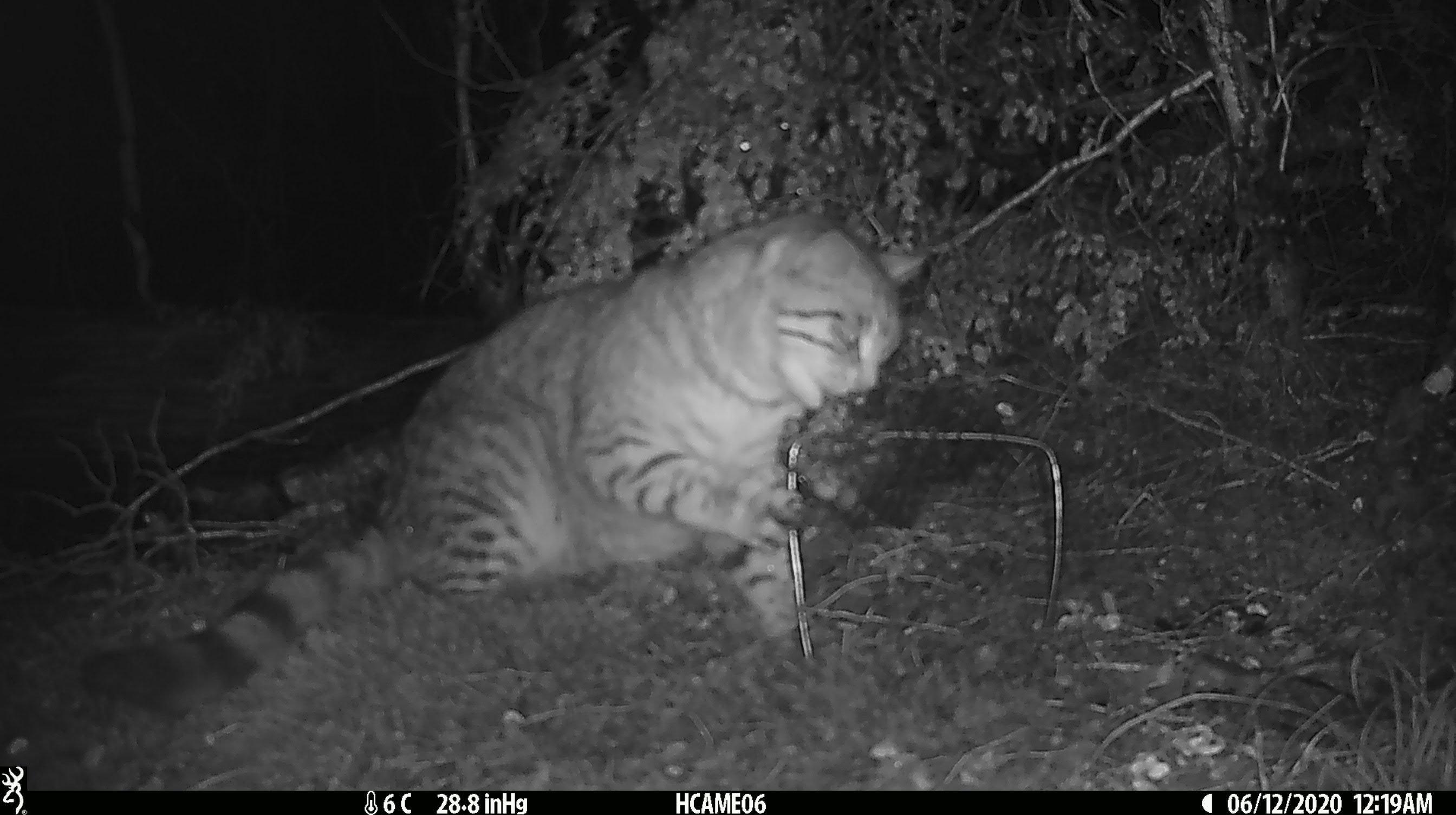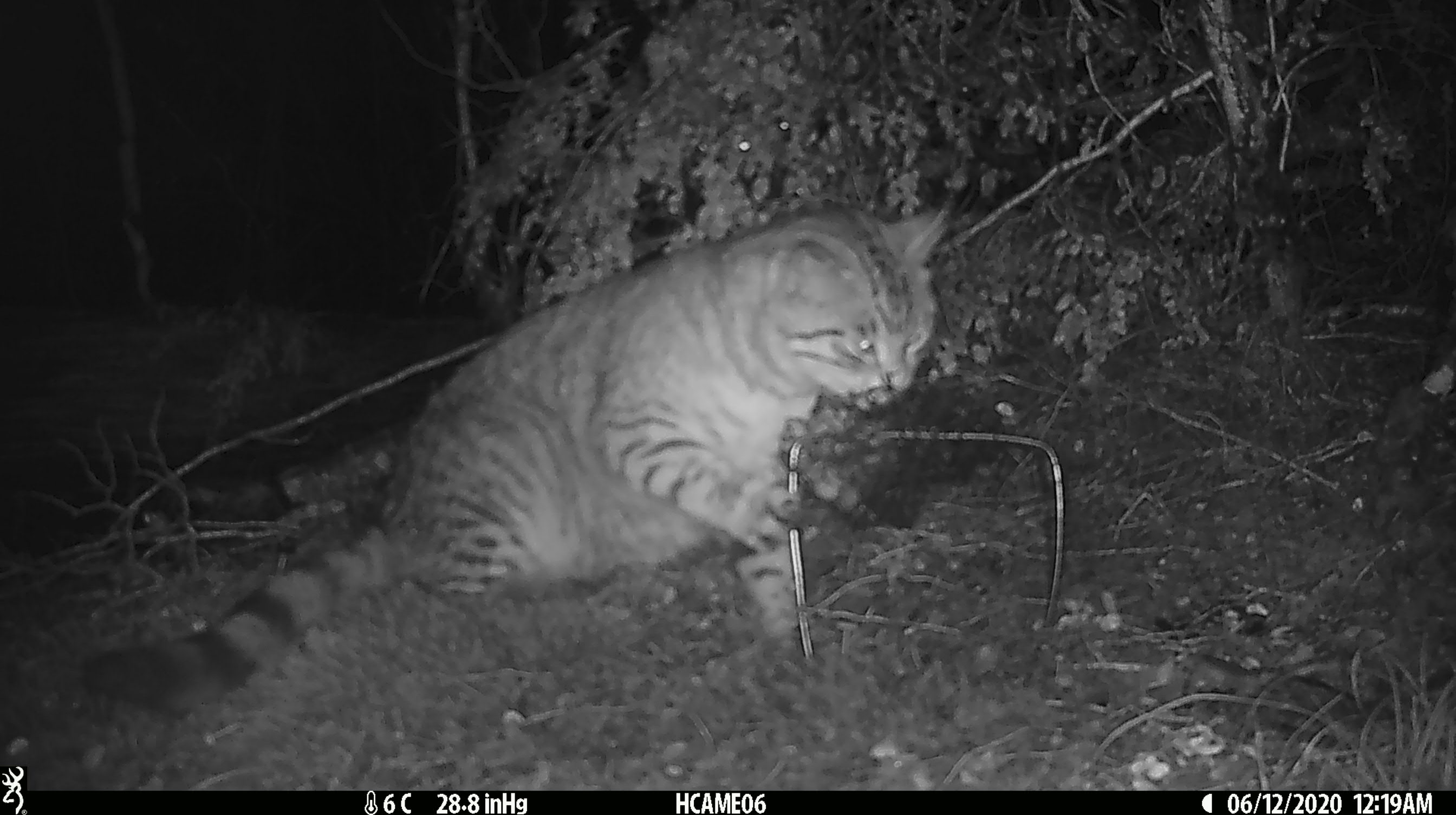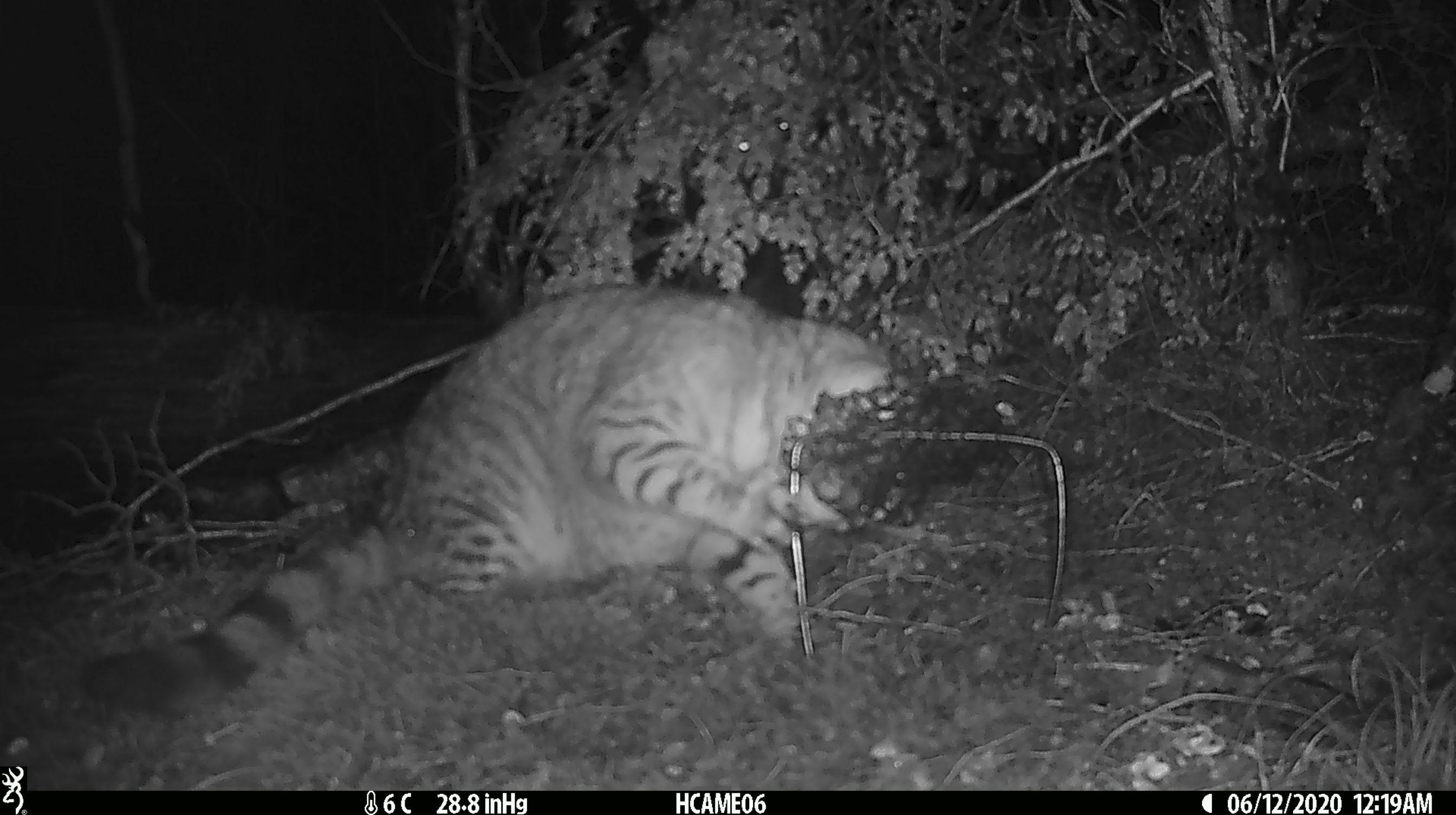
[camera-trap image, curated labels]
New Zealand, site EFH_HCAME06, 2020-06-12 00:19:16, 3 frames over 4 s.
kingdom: Animalia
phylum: Chordata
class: Mammalia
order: Carnivora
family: Felidae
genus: Felis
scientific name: Felis catus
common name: domestic cat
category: cat